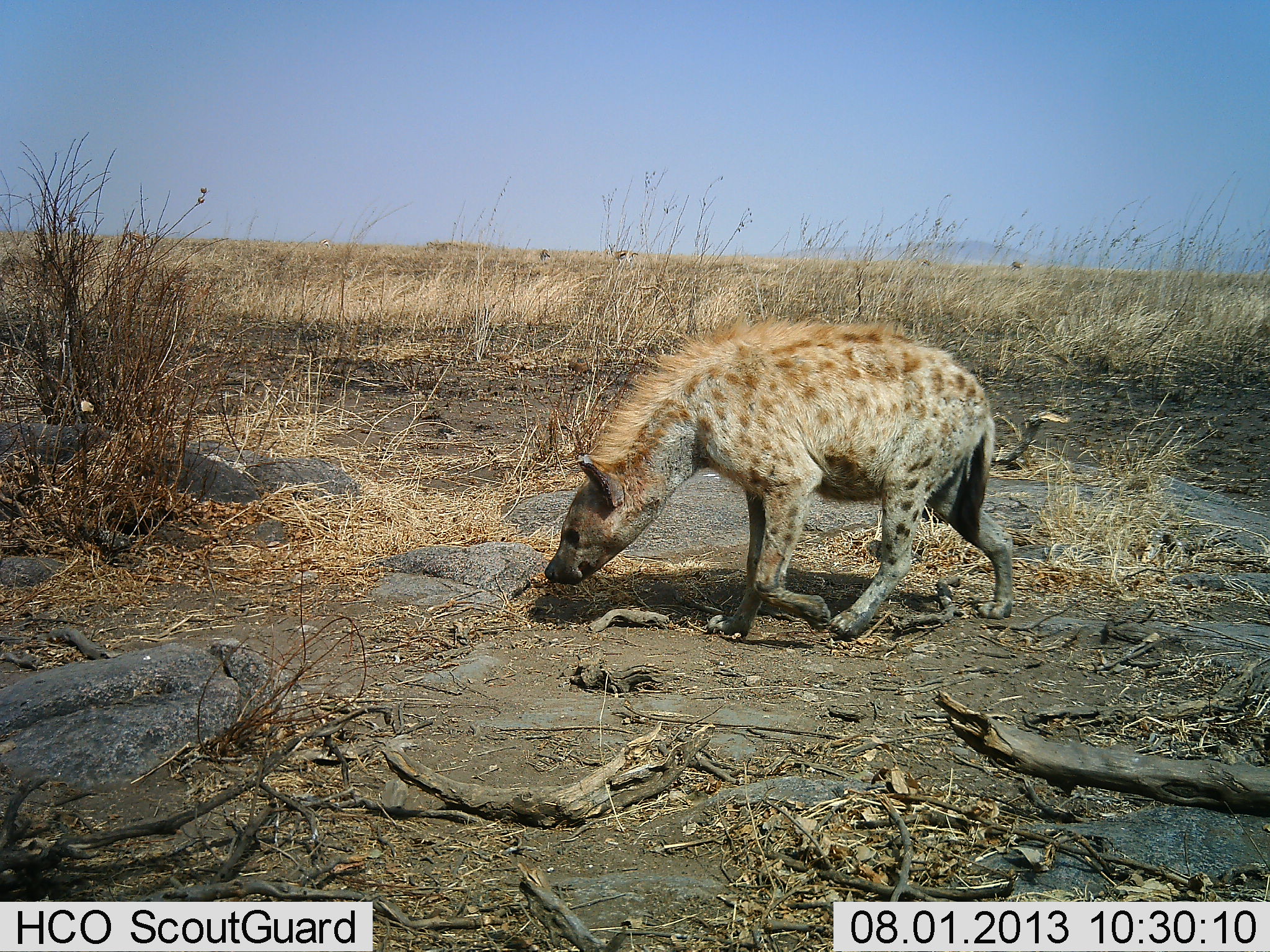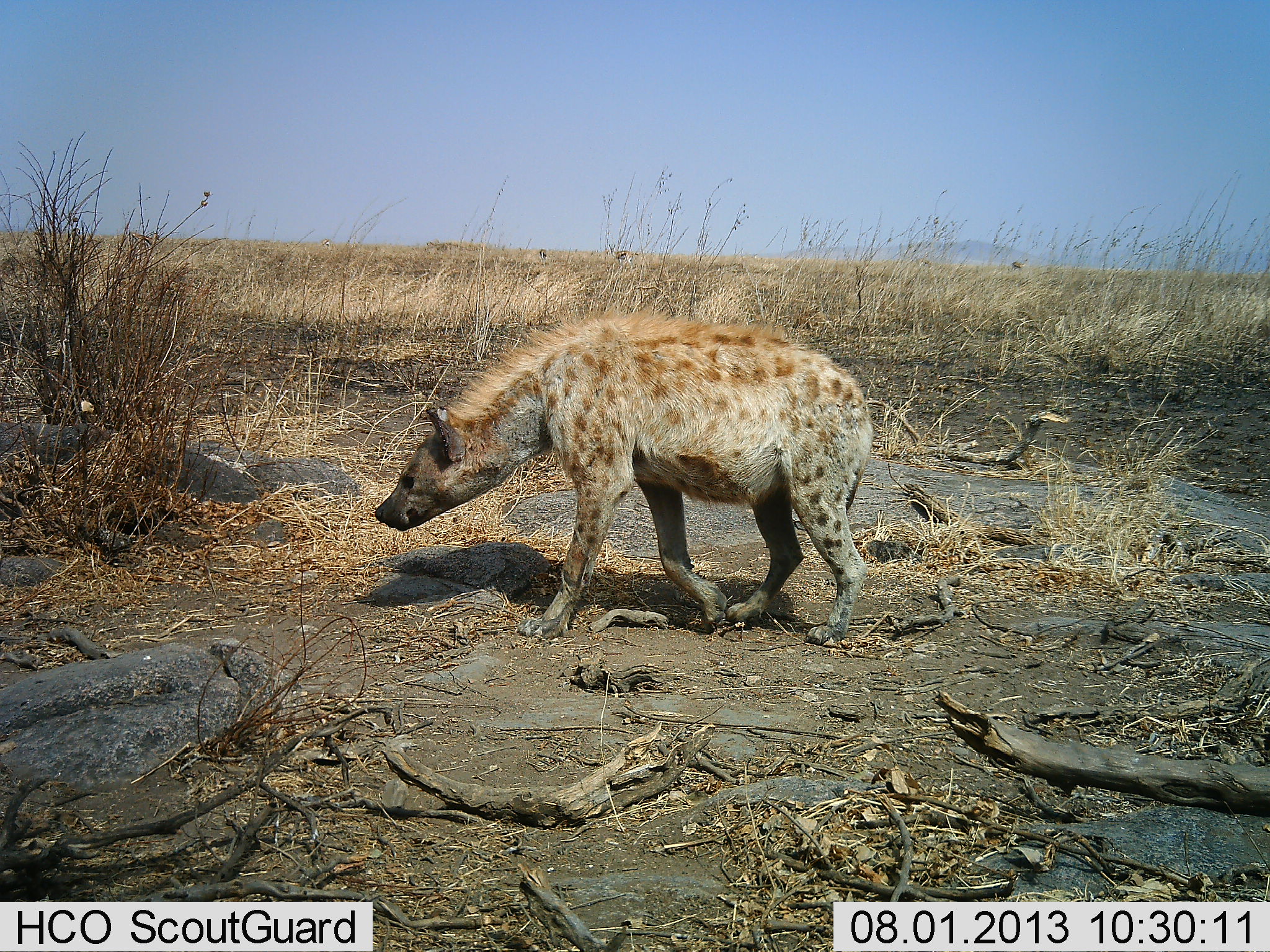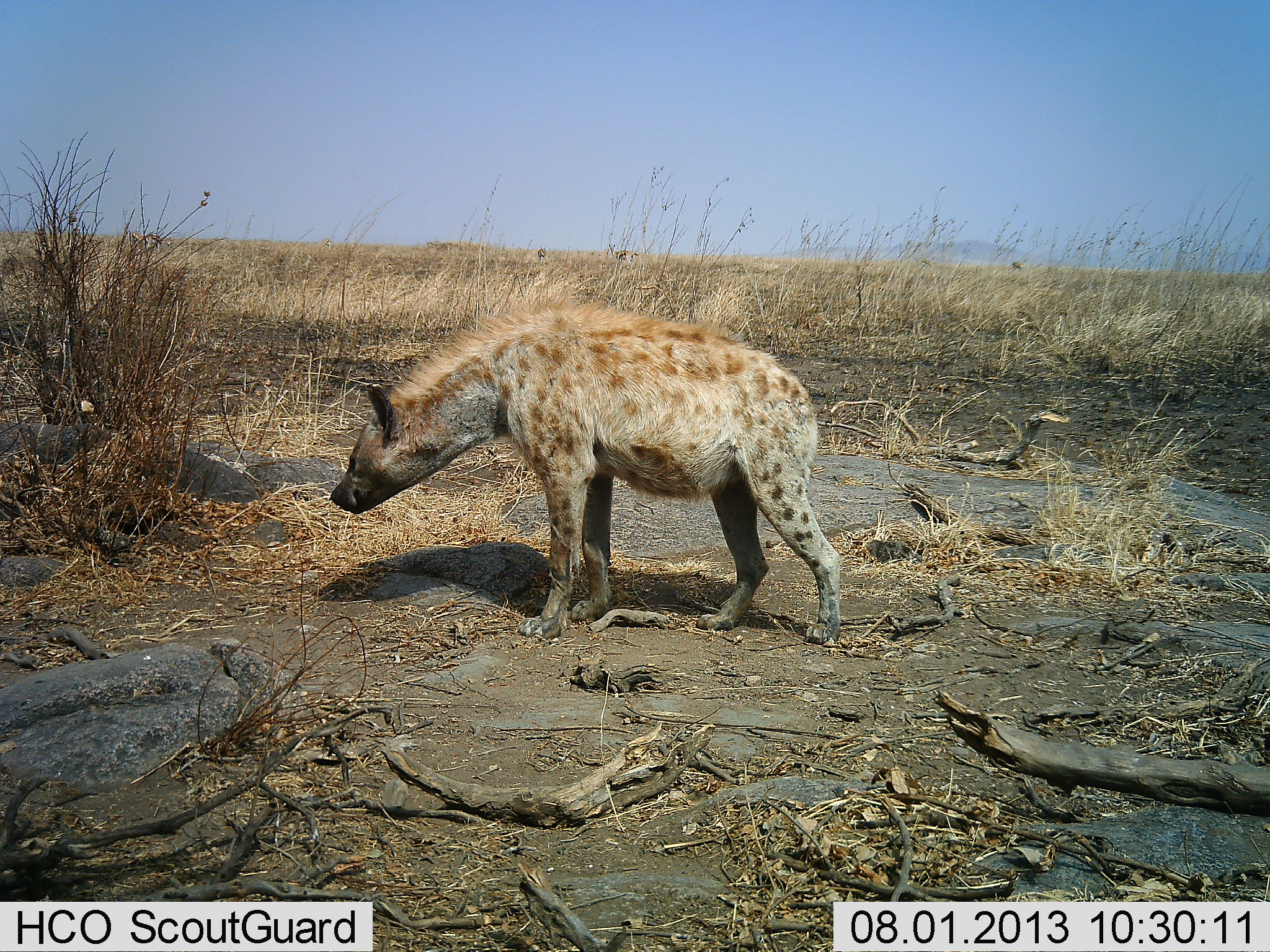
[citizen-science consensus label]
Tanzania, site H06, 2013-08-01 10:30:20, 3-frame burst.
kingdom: Animalia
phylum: Chordata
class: Mammalia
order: Carnivora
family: Hyaenidae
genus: Crocuta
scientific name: Crocuta crocuta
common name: spotted hyena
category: hyenaspotted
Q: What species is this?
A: Hyenaspotted (spotted hyena) (Crocuta crocuta).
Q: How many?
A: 1.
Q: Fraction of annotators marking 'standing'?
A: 10%.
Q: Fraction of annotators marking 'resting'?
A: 0%.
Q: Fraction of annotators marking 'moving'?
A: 100%.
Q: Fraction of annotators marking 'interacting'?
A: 0%.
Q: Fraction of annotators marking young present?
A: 0%.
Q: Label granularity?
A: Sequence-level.